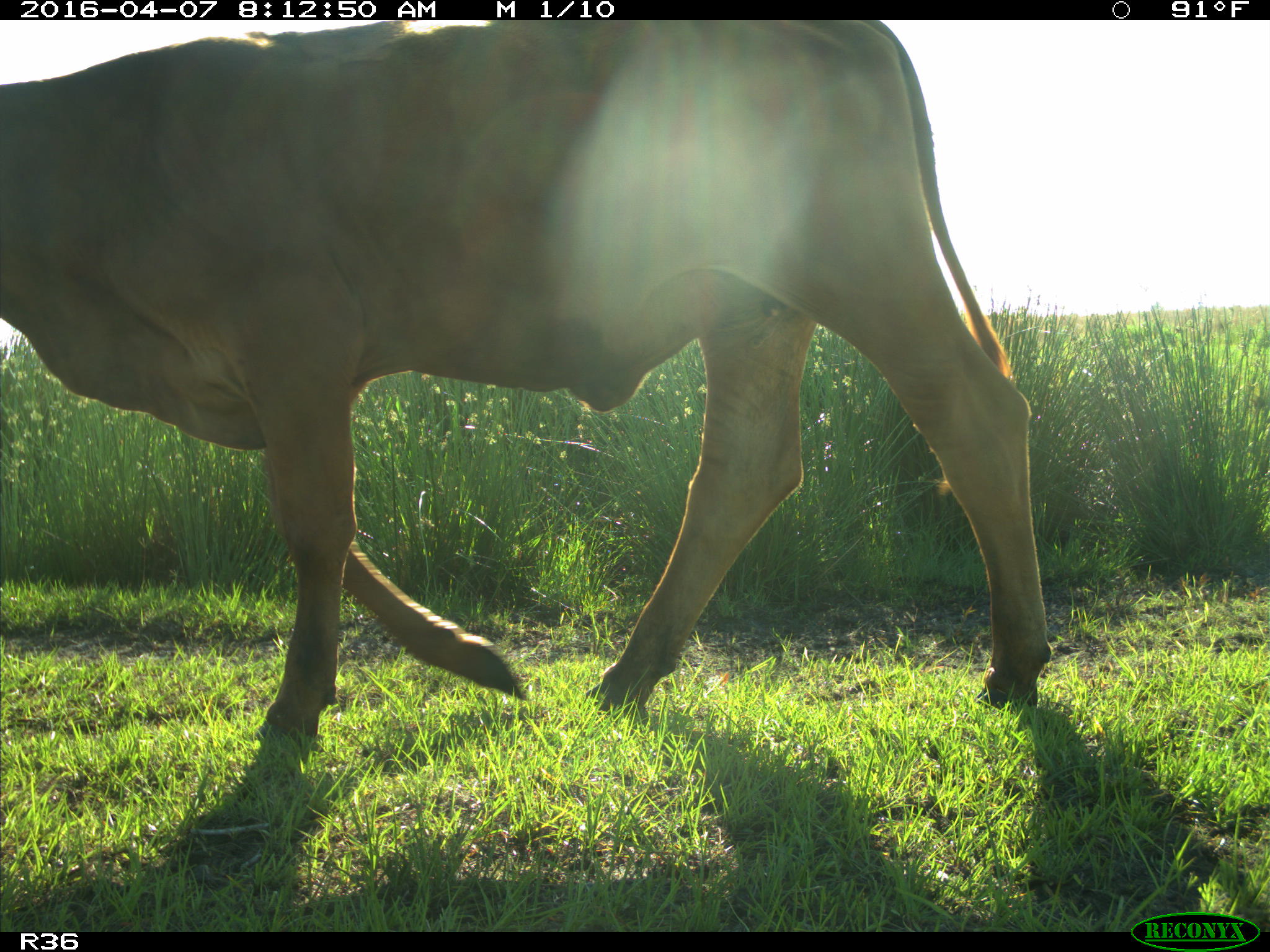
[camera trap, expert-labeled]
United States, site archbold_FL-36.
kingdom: Animalia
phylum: Chordata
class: Mammalia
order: Artiodactyla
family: Bovidae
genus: Bos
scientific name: Bos taurus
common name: domestic cow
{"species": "Bos taurus (domestic cow)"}